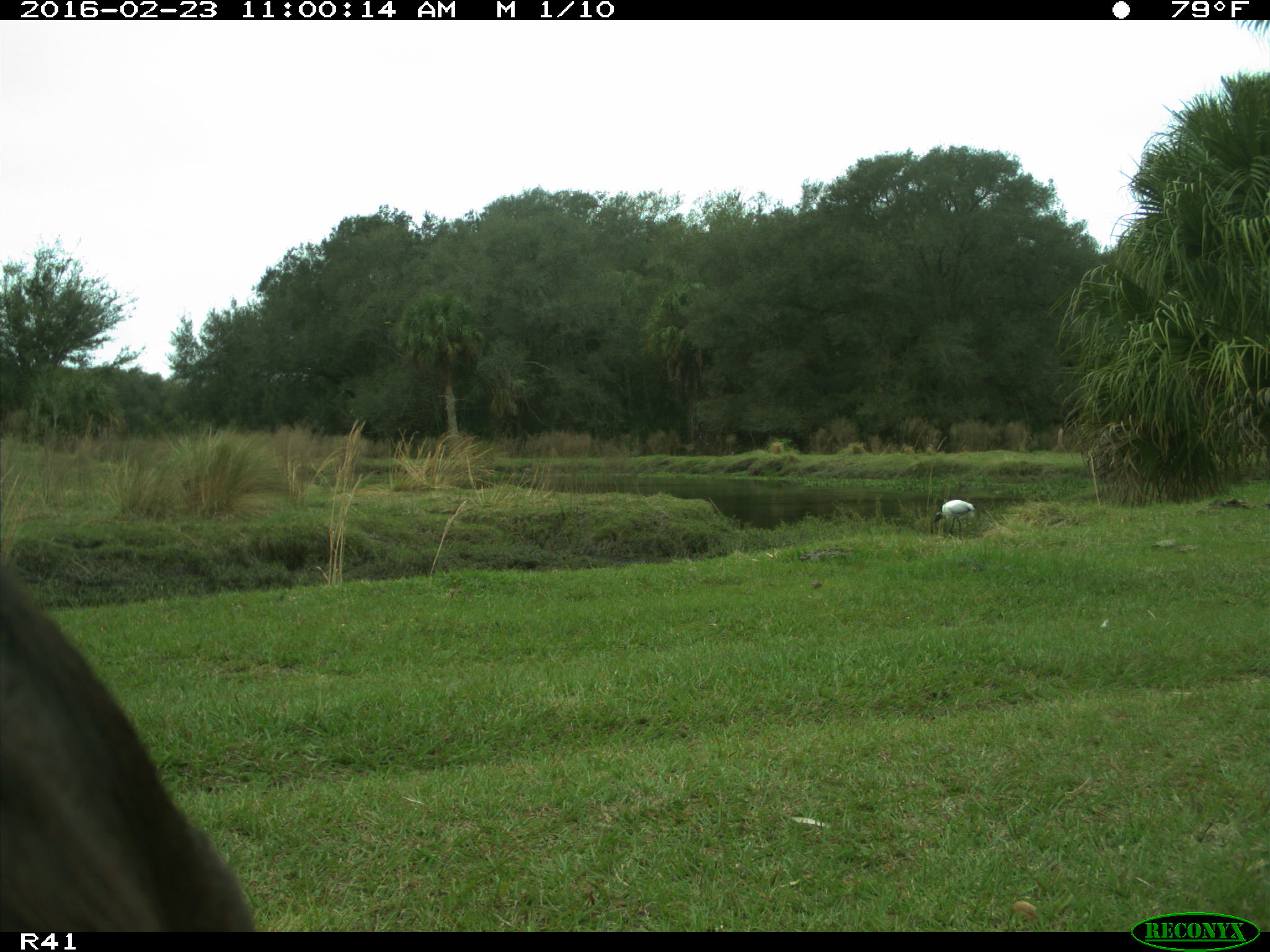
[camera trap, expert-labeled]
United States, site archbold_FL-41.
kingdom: Animalia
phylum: Chordata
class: Mammalia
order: Artiodactyla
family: Bovidae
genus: Bos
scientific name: Bos taurus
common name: domestic cow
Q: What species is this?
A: Bos taurus (domestic cow).